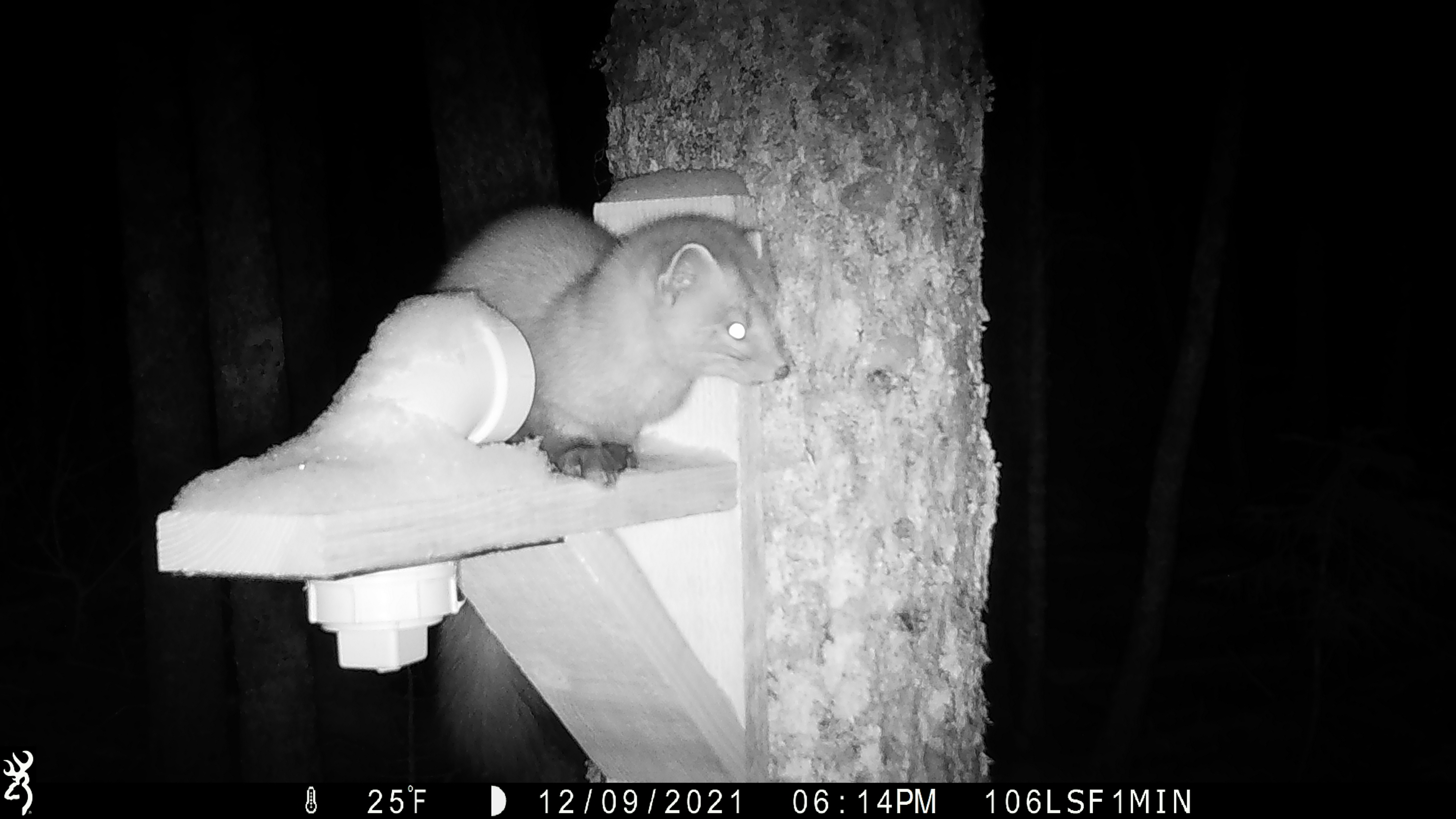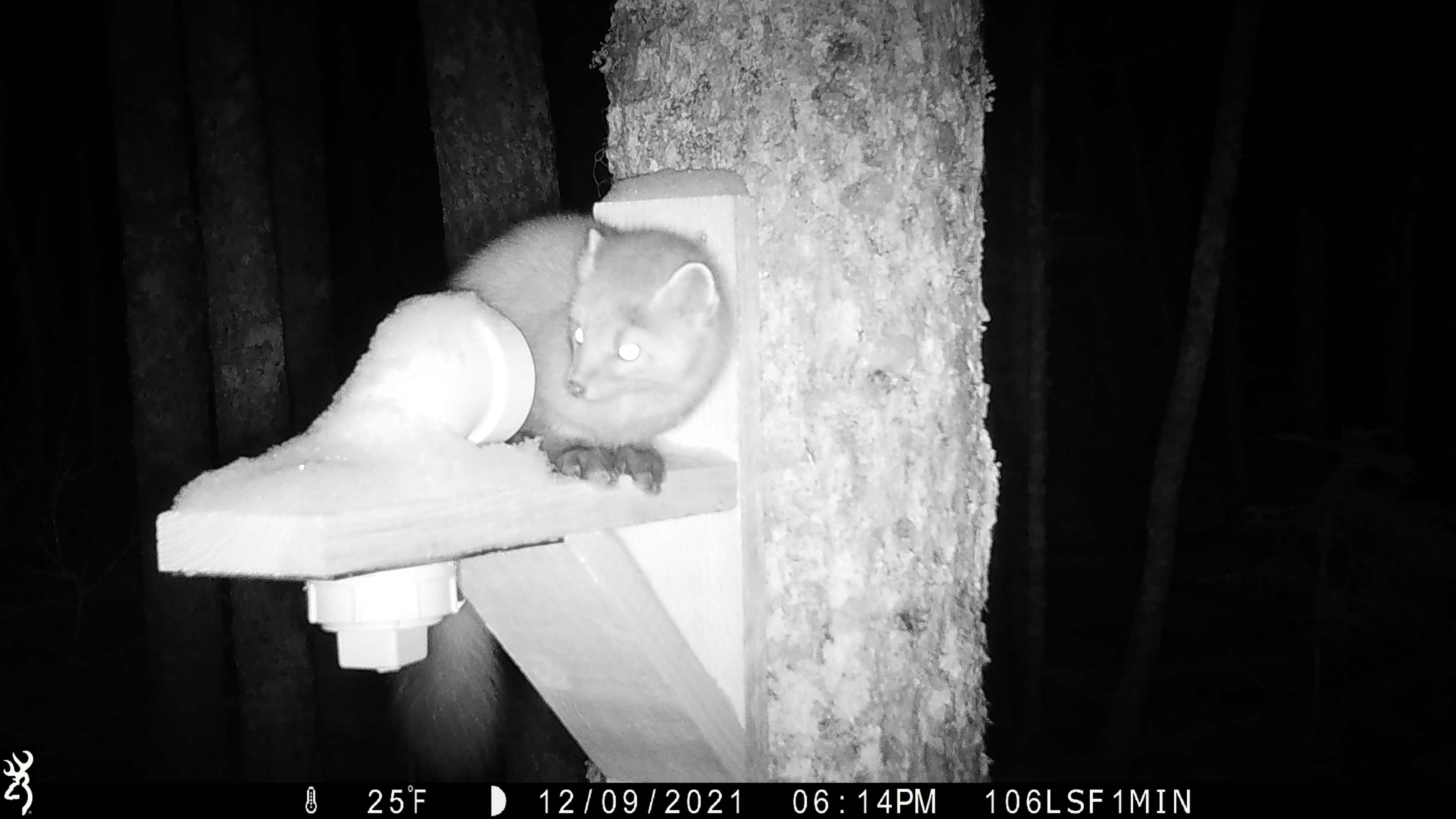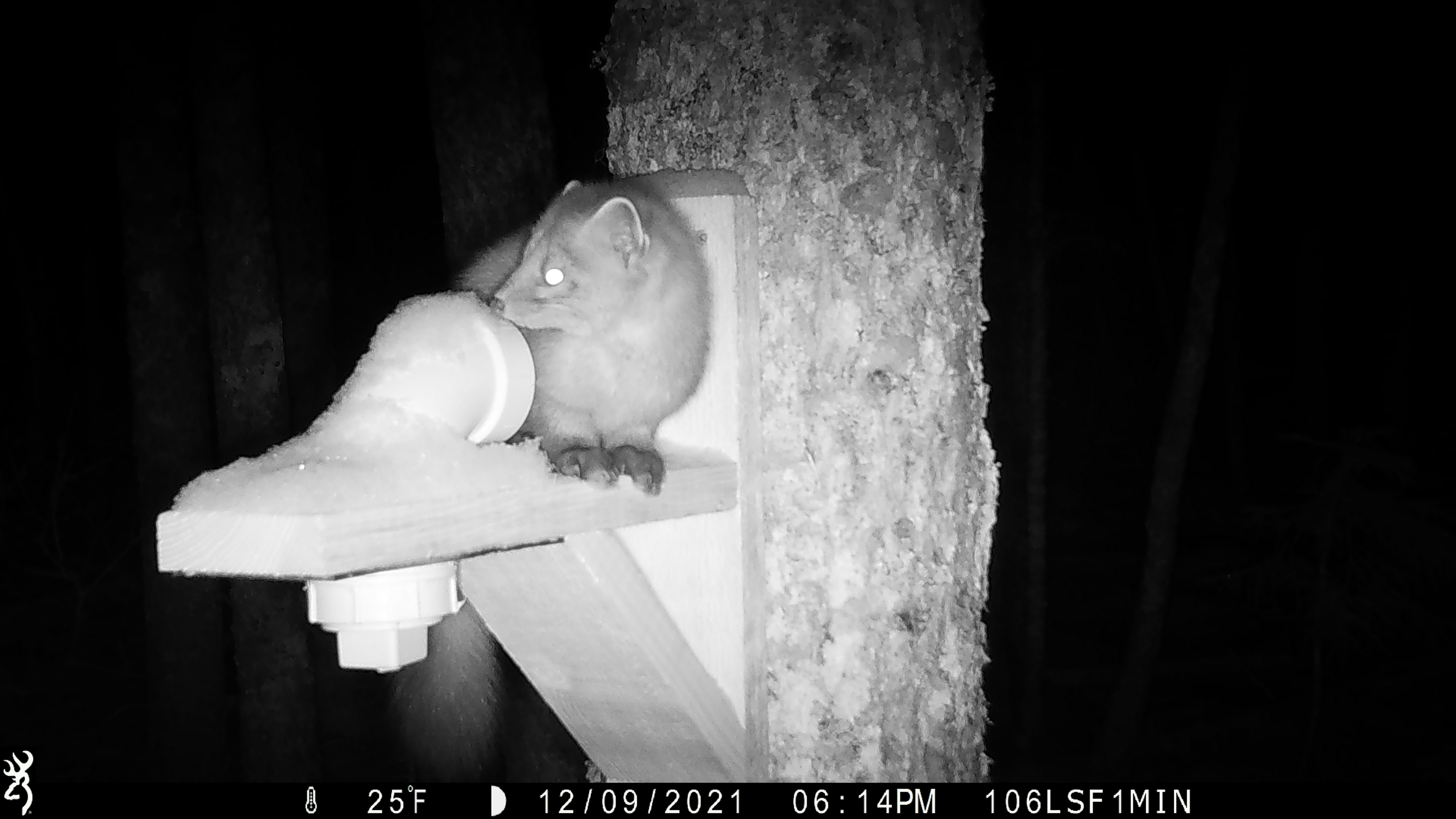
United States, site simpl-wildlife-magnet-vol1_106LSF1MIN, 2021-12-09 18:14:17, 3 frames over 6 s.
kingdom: Animalia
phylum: Chordata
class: Mammalia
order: Carnivora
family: Mustelidae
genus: Martes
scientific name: Martes americana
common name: american marten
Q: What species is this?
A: American marten (Martes americana).